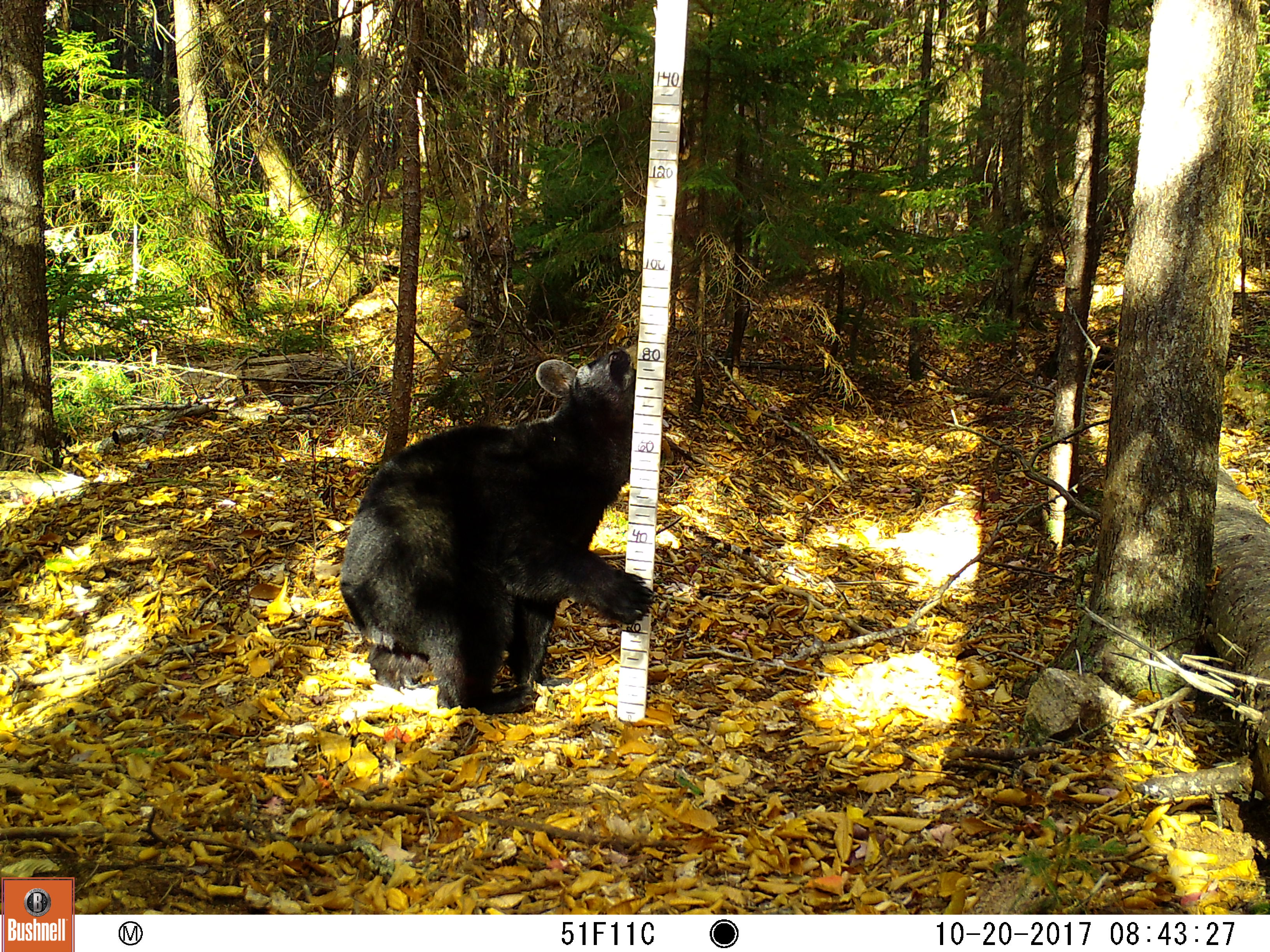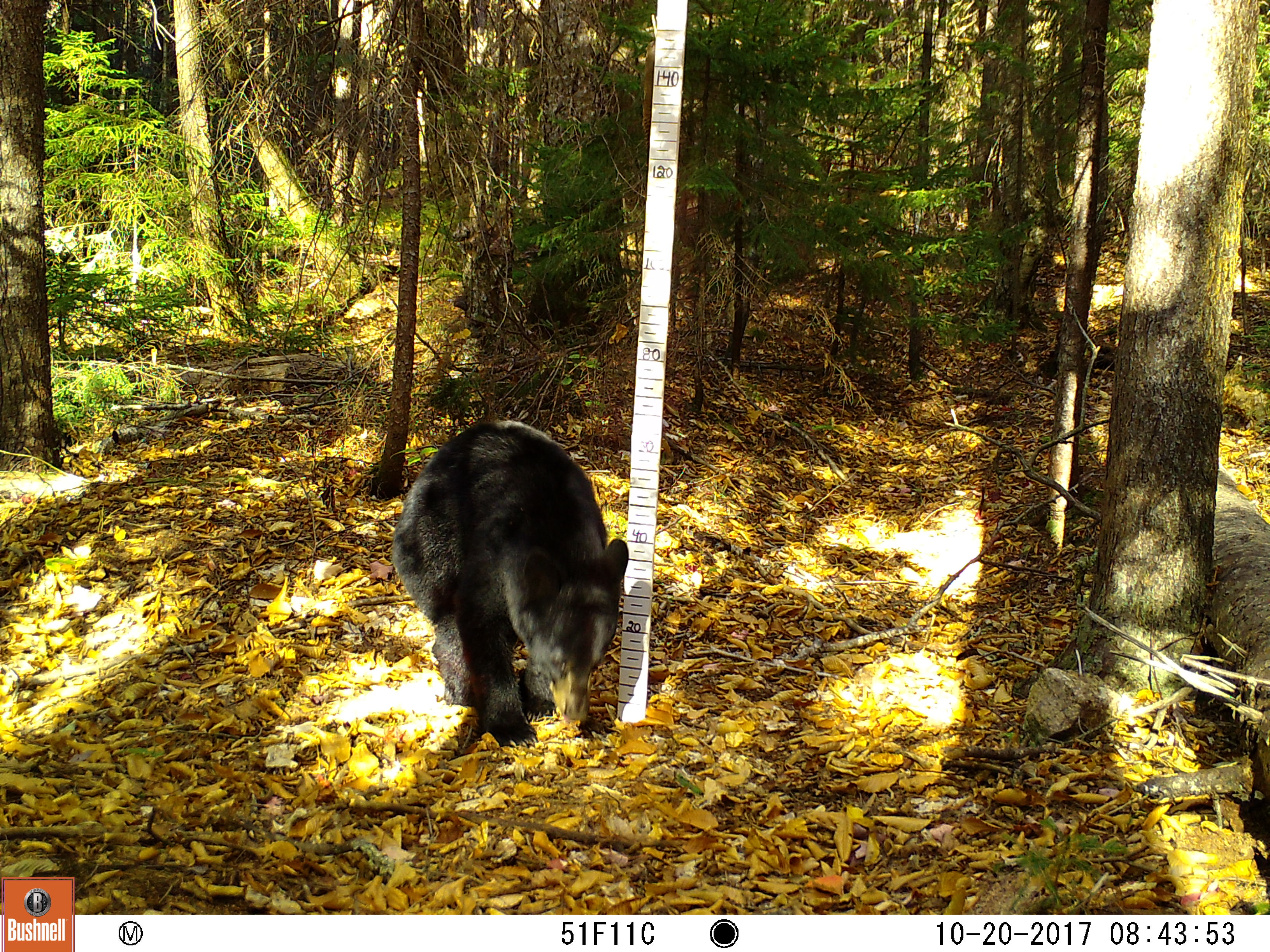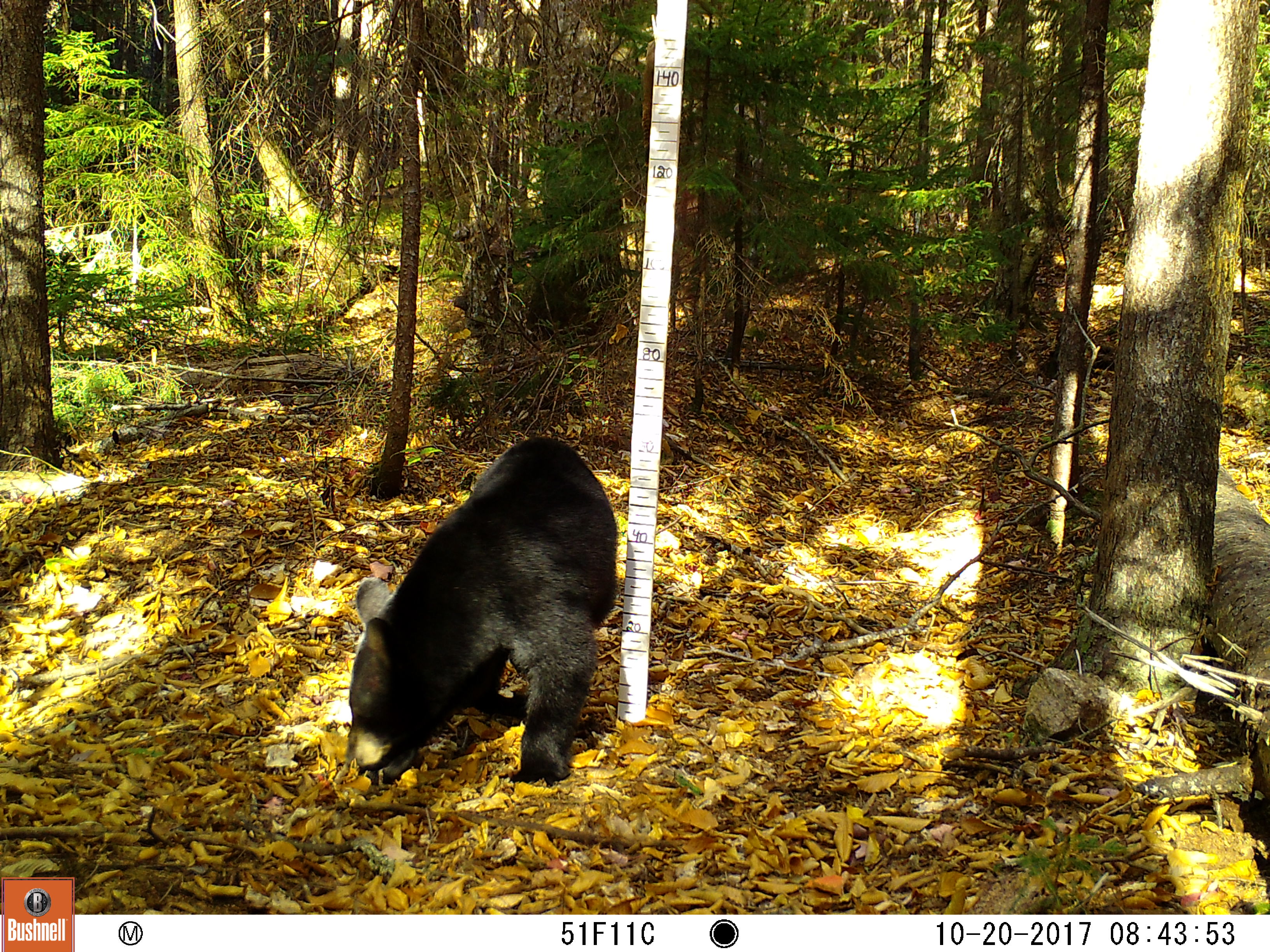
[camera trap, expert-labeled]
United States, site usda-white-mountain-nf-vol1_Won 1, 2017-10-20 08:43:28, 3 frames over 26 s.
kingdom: Animalia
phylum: Chordata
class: Mammalia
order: Carnivora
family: Ursidae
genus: Ursus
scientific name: Ursus americanus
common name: black bear